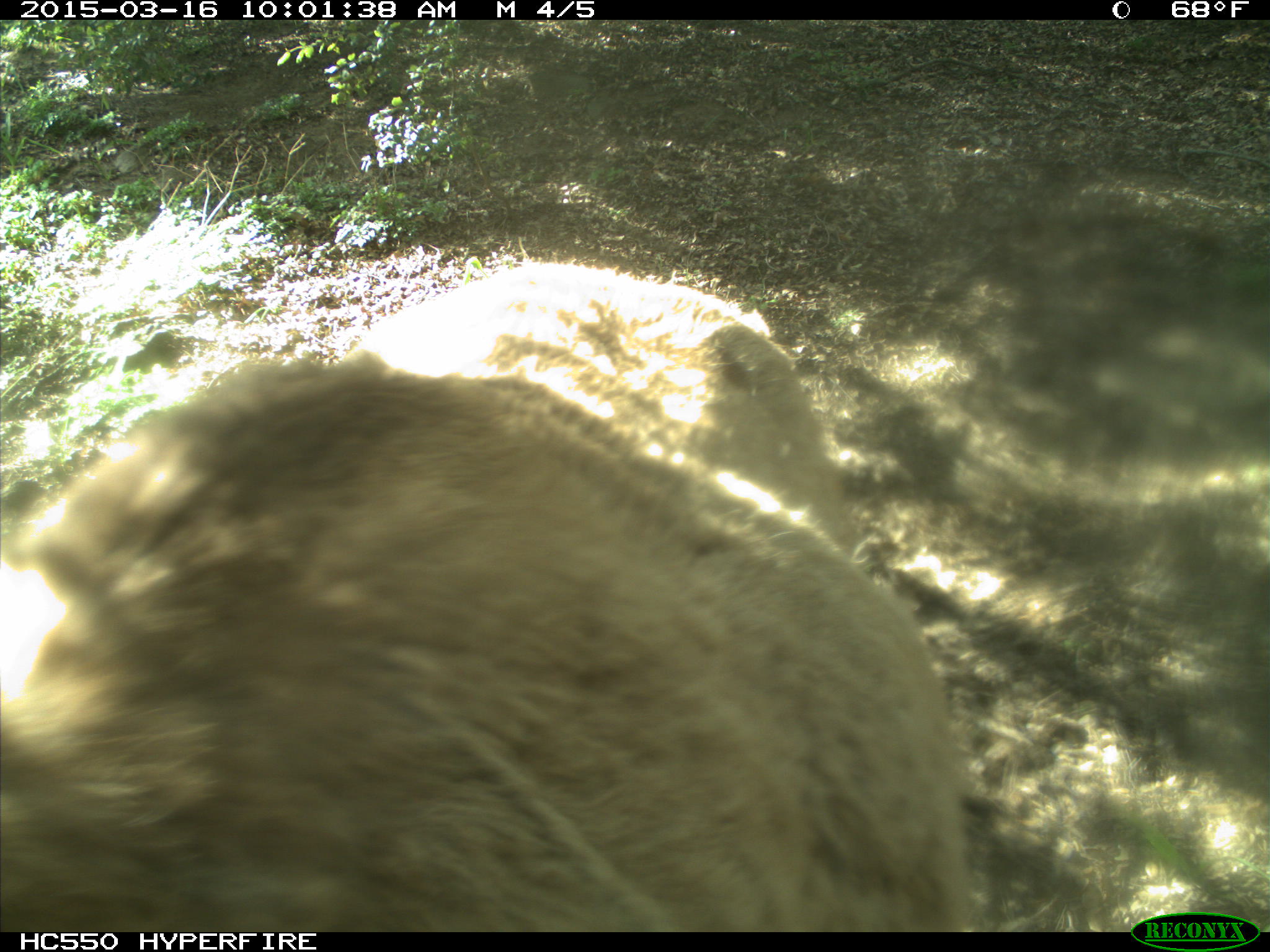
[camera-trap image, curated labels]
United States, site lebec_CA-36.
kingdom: Animalia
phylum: Chordata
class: Mammalia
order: Artiodactyla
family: Cervidae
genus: Cervus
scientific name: Cervus canadensis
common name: elk